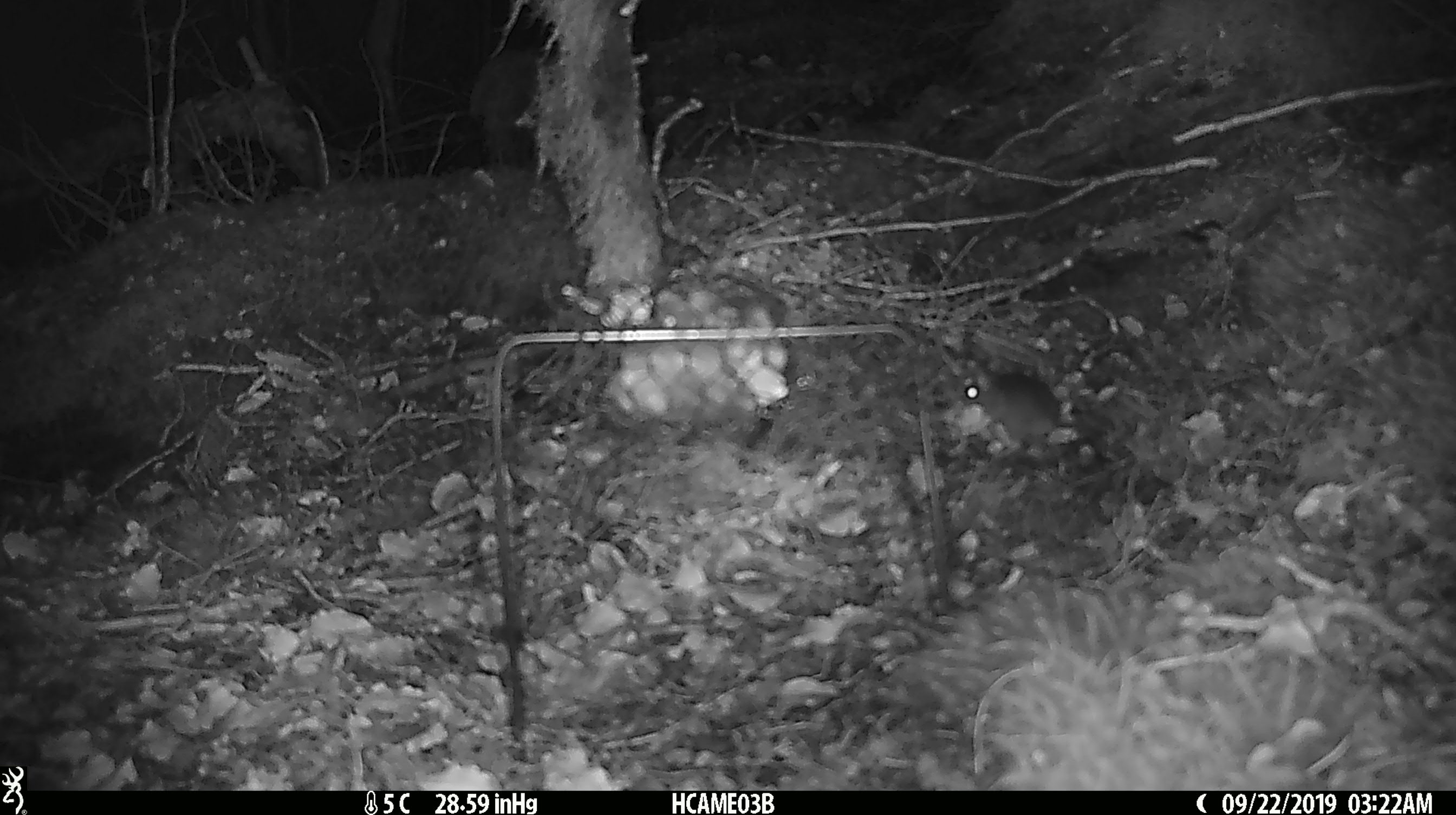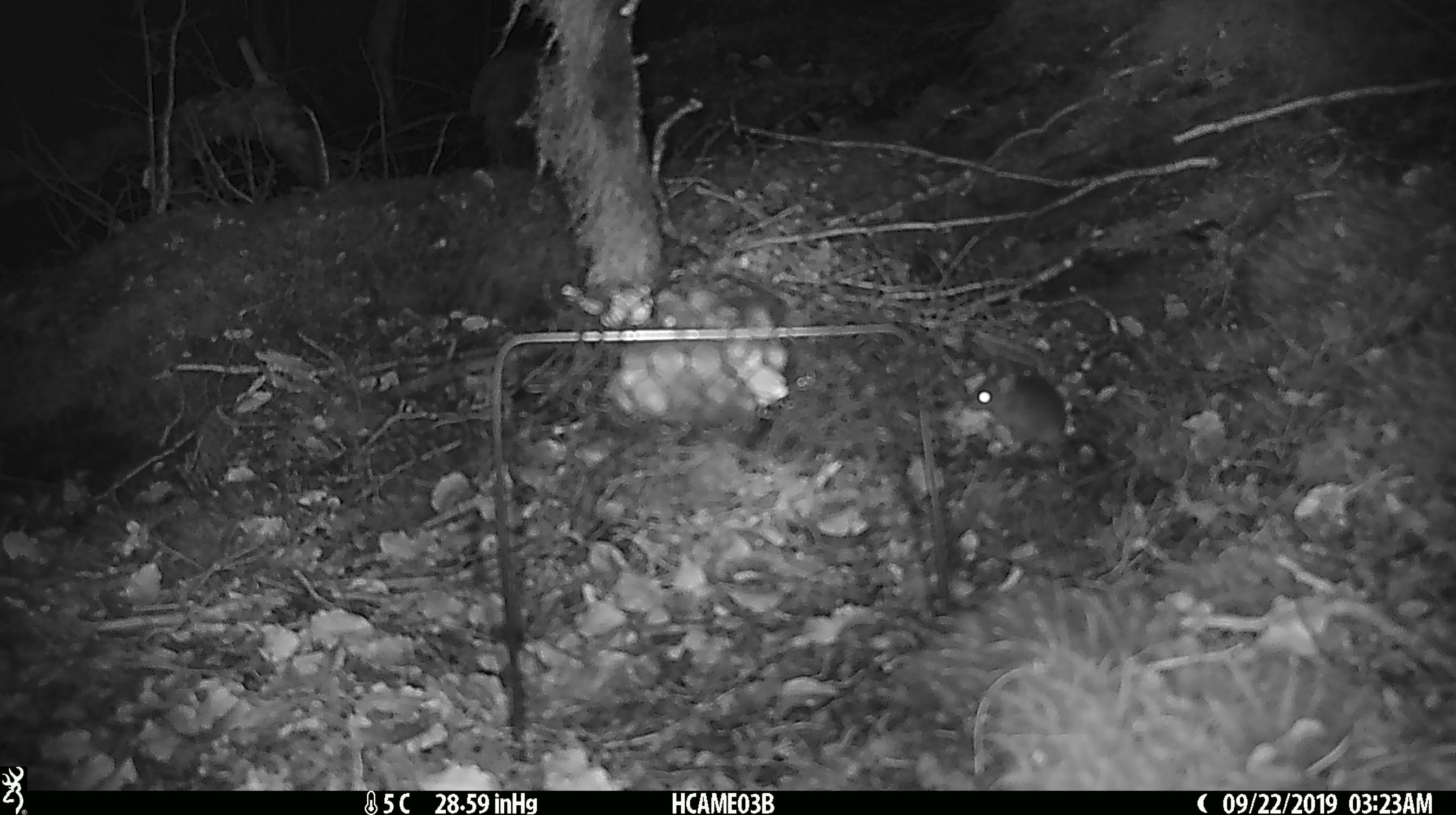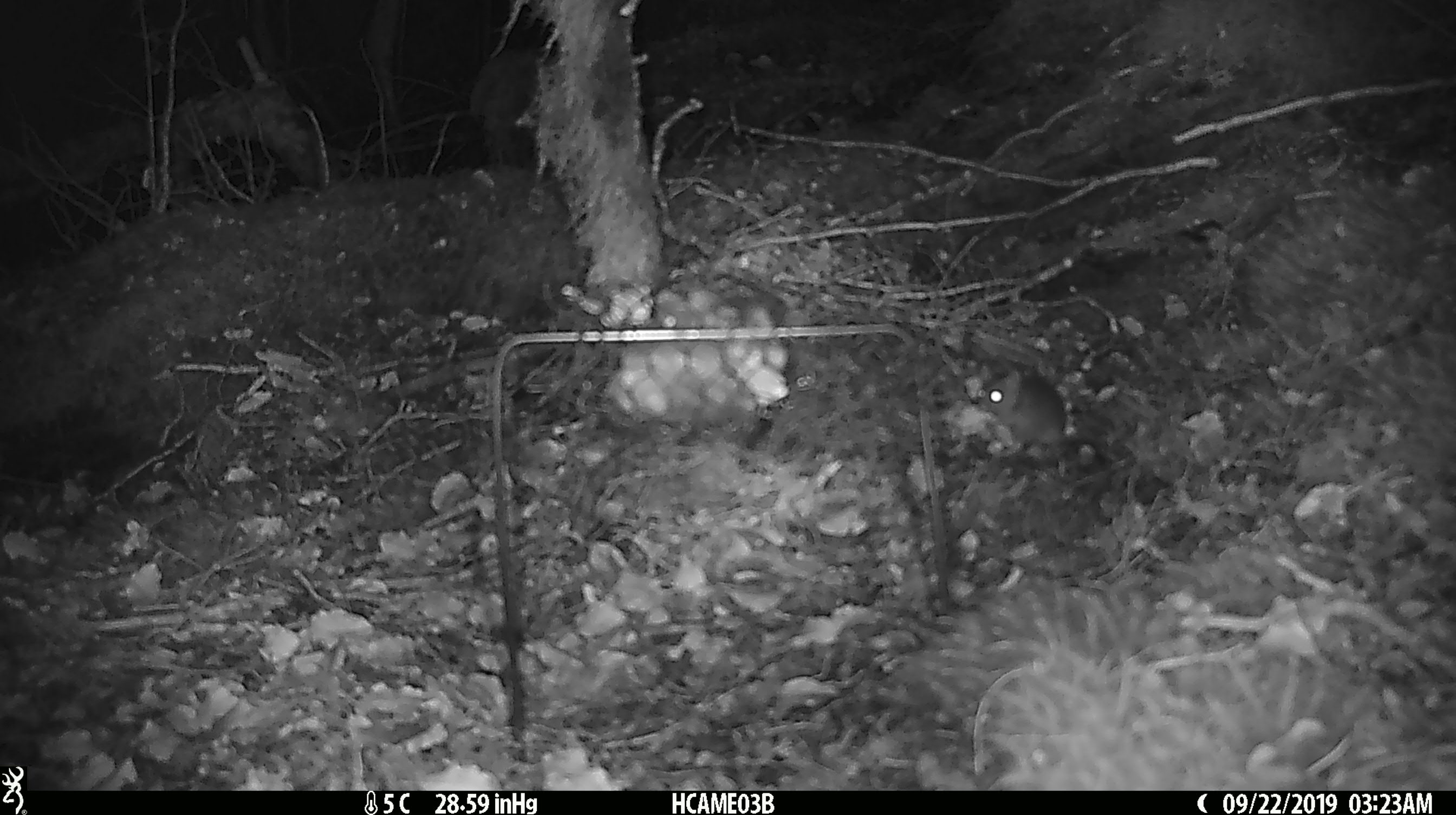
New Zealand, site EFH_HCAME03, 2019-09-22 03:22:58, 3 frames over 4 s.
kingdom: Animalia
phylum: Chordata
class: Mammalia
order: Rodentia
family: Muridae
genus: Mus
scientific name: Mus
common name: mouse